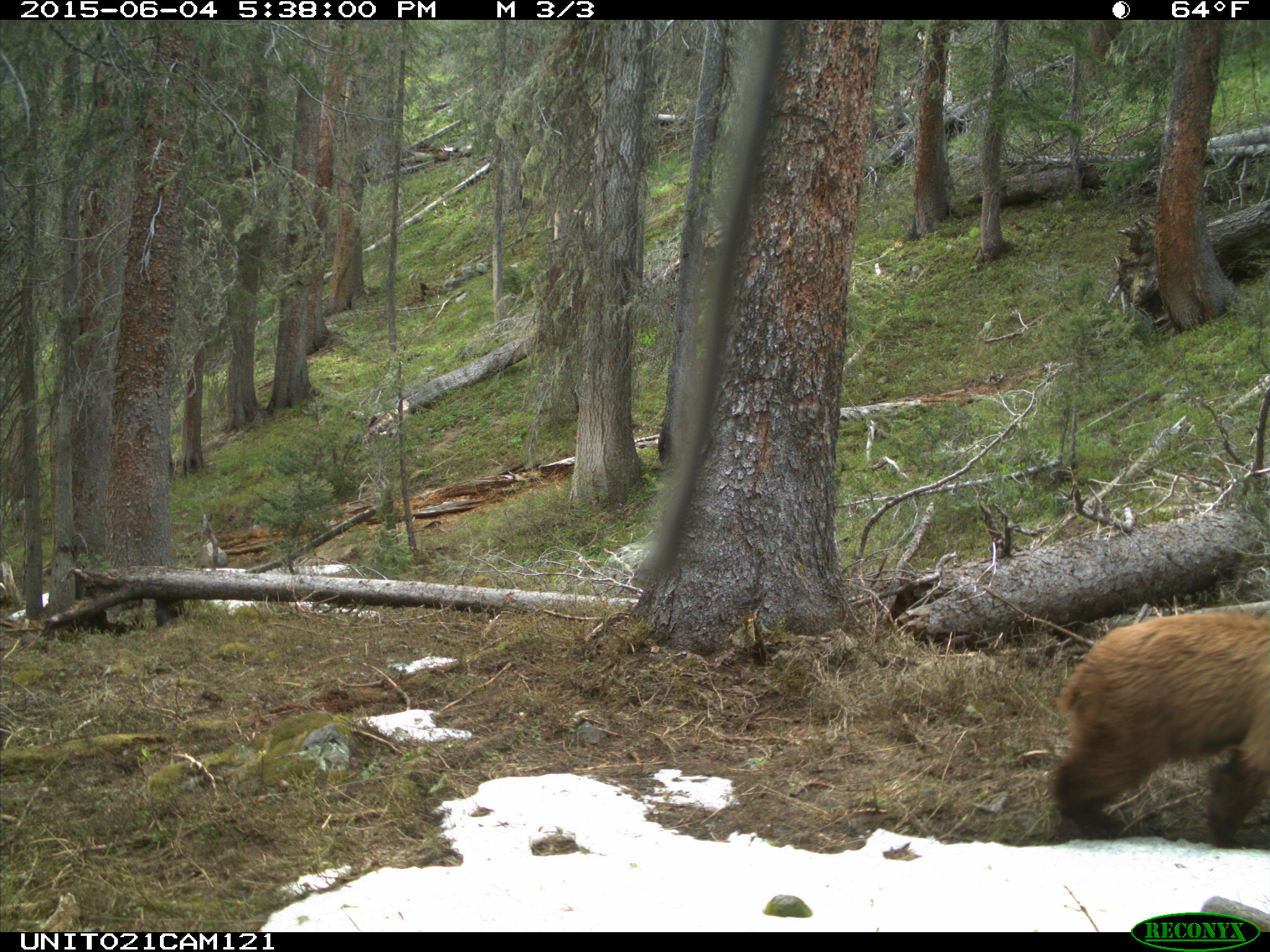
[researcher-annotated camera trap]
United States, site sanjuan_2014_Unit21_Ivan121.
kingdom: Animalia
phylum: Chordata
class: Mammalia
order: Carnivora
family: Ursidae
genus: Ursus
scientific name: Ursus americanus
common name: american black bear